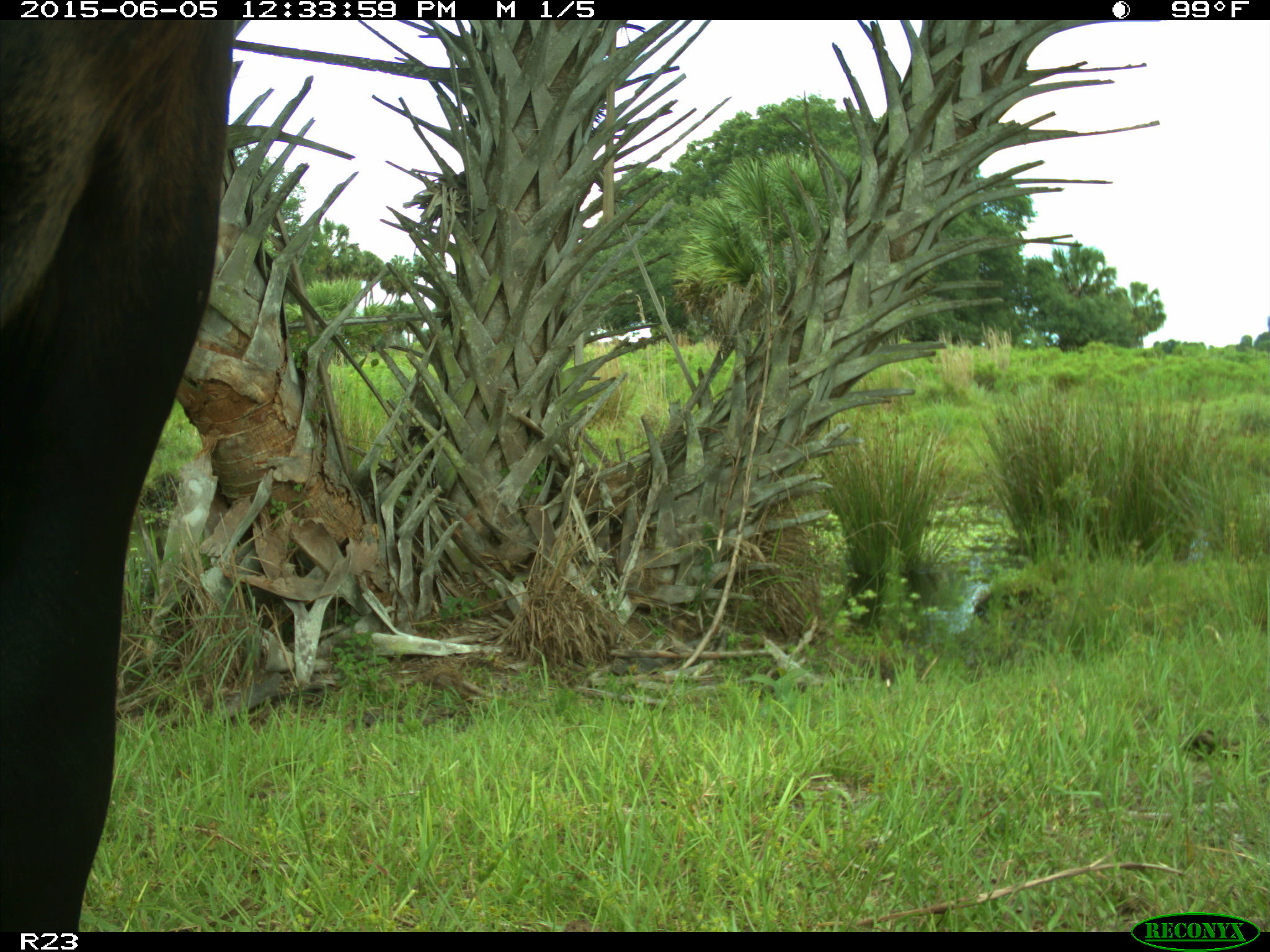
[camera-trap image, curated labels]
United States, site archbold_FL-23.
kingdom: Animalia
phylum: Chordata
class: Mammalia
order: Artiodactyla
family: Bovidae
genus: Bos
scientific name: Bos taurus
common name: domestic cow